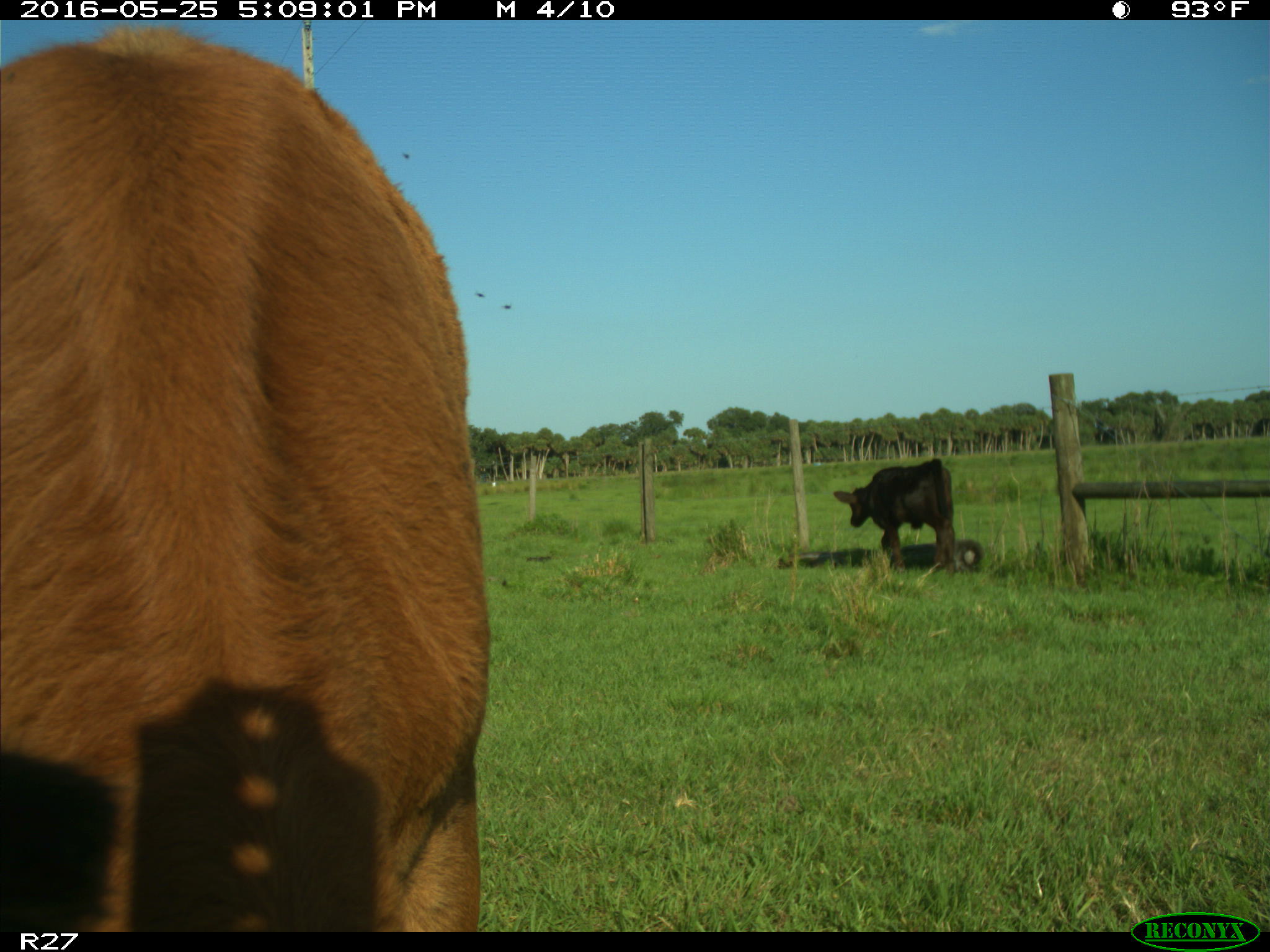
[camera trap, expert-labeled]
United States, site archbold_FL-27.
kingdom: Animalia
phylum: Chordata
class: Mammalia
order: Artiodactyla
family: Bovidae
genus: Bos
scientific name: Bos taurus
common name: domestic cow